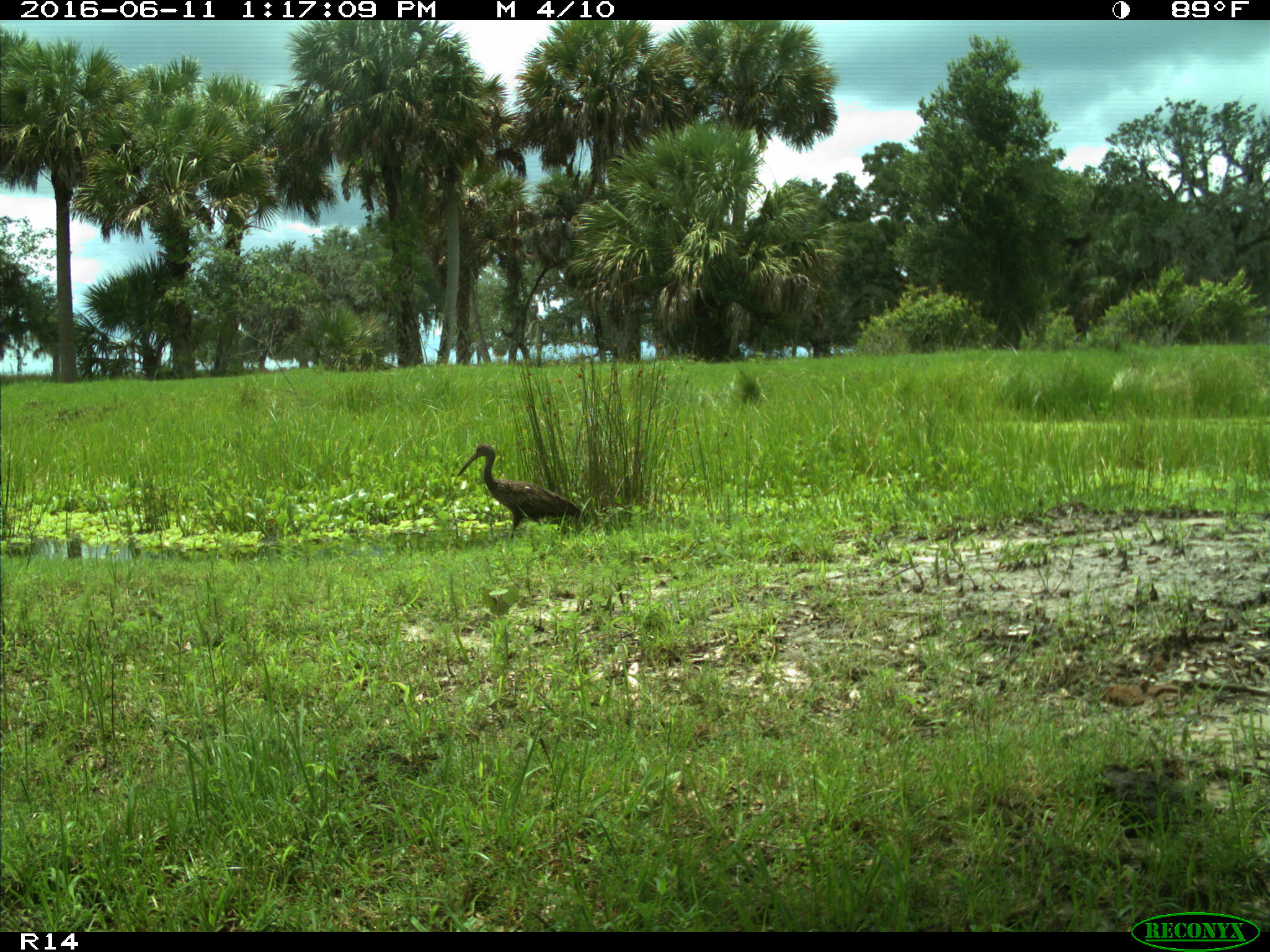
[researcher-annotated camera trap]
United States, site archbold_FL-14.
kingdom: Animalia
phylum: Chordata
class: Aves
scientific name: Aves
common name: birds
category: unidentified bird